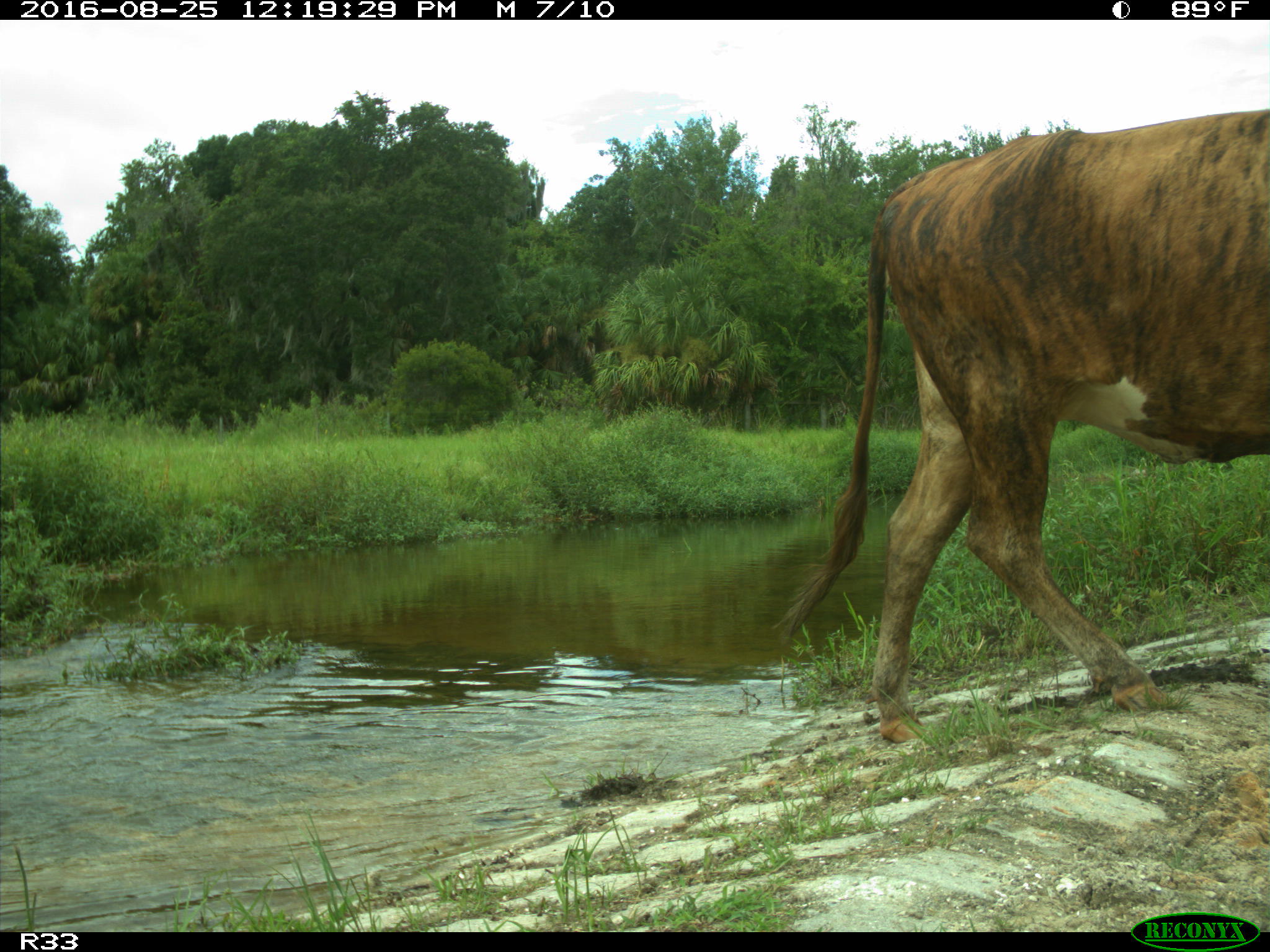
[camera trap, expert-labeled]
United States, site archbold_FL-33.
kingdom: Animalia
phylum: Chordata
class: Mammalia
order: Artiodactyla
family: Bovidae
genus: Bos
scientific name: Bos taurus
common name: domestic cow